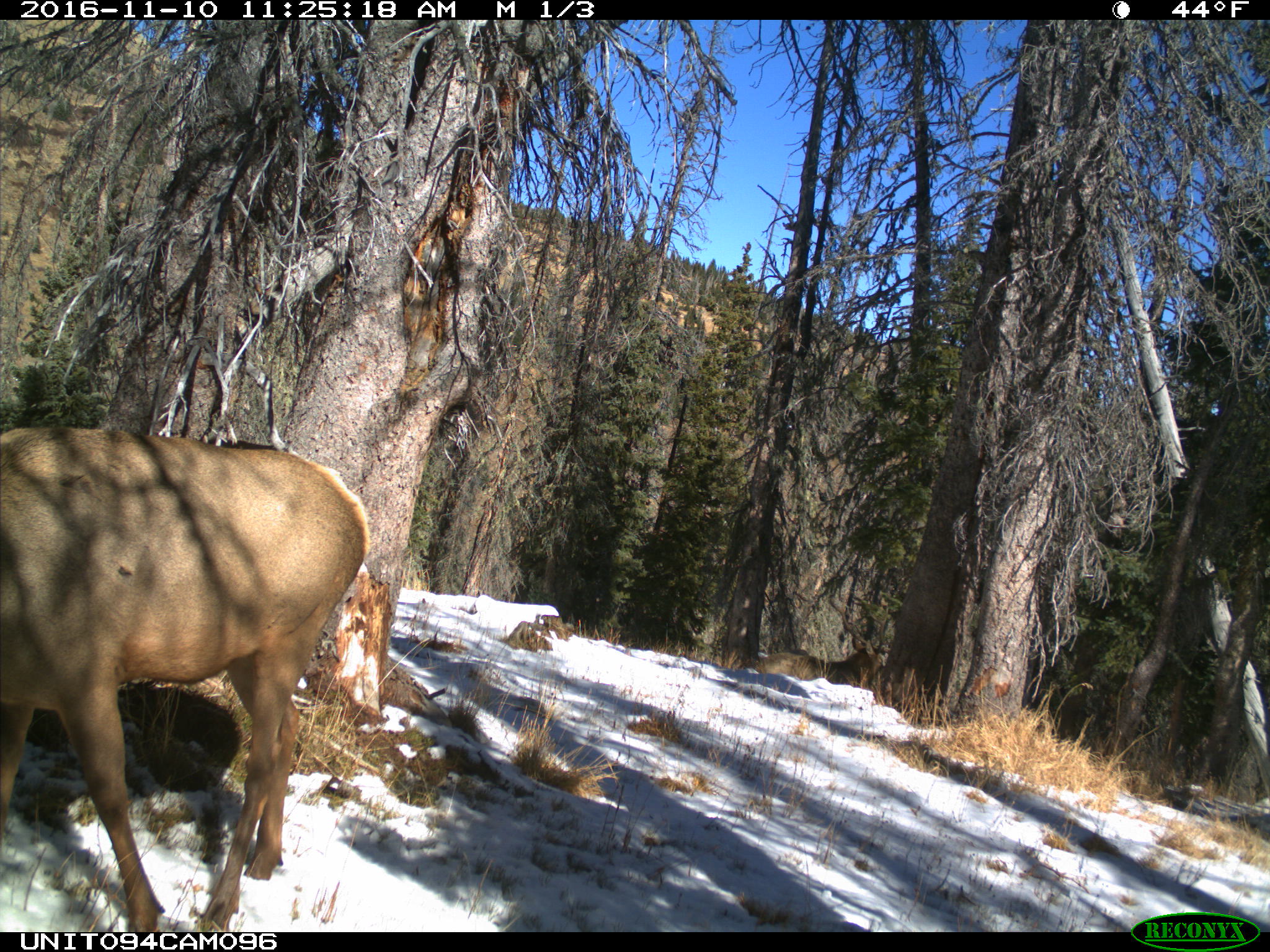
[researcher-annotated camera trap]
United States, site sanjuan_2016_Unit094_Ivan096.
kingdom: Animalia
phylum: Chordata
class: Mammalia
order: Artiodactyla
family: Cervidae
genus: Cervus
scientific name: Cervus elaphus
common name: red deer